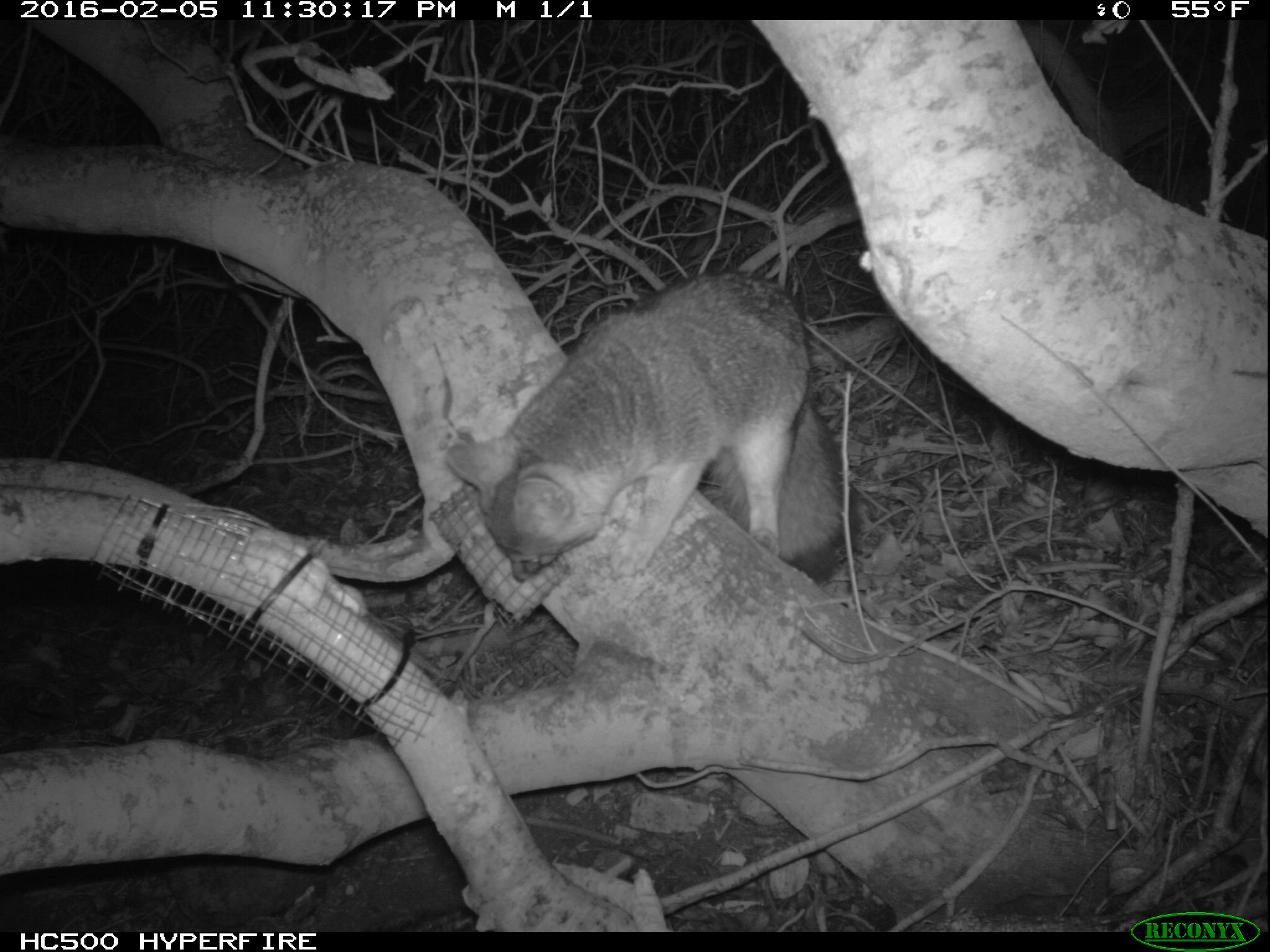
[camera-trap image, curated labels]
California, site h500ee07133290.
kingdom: Animalia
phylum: Chordata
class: Mammalia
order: Carnivora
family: Canidae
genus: Urocyon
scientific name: Urocyon littoralis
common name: island fox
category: fox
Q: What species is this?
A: Fox (island fox) (Urocyon littoralis).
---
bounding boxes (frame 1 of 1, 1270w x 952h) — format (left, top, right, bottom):
fox: (447, 271, 863, 583)